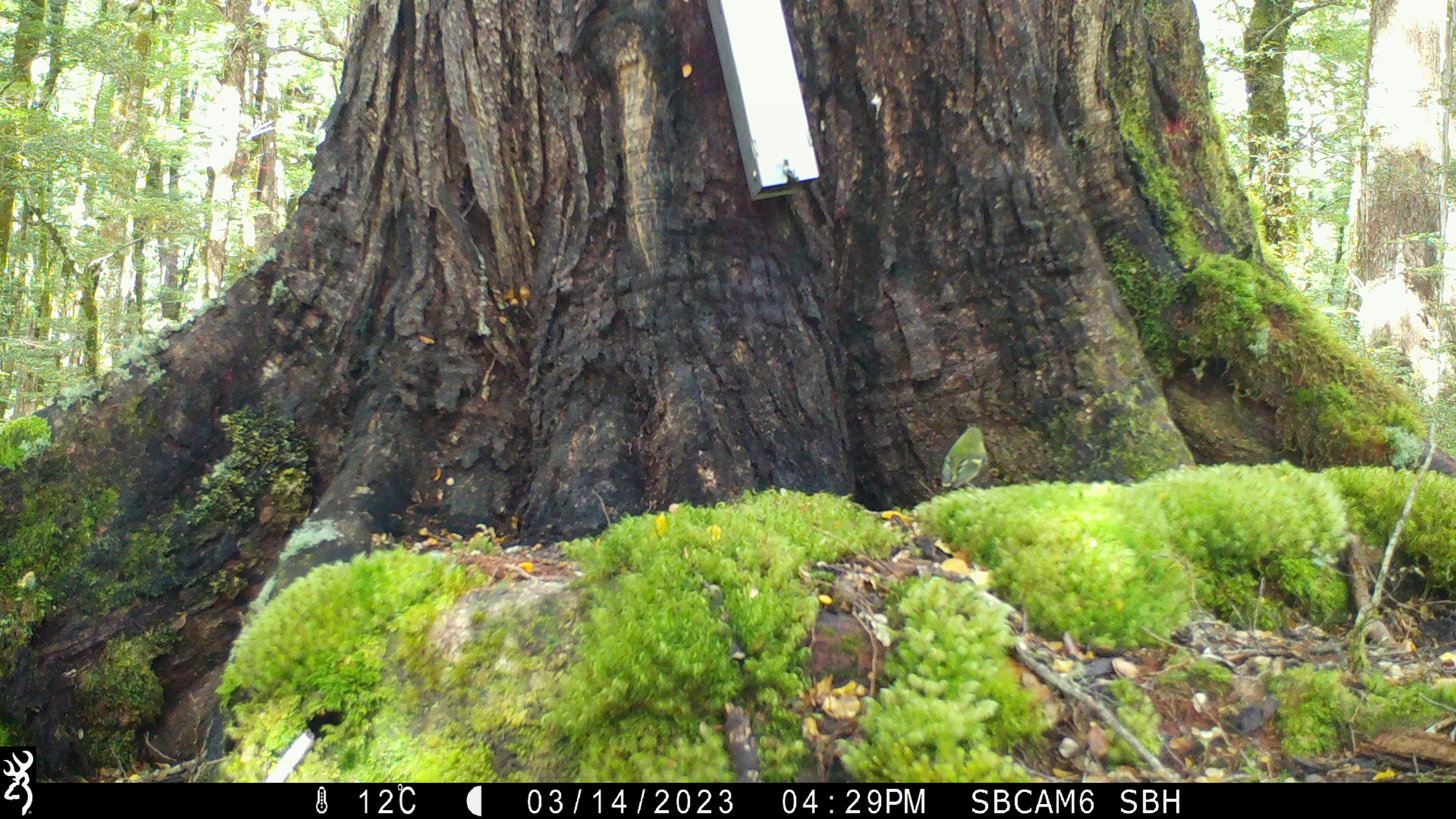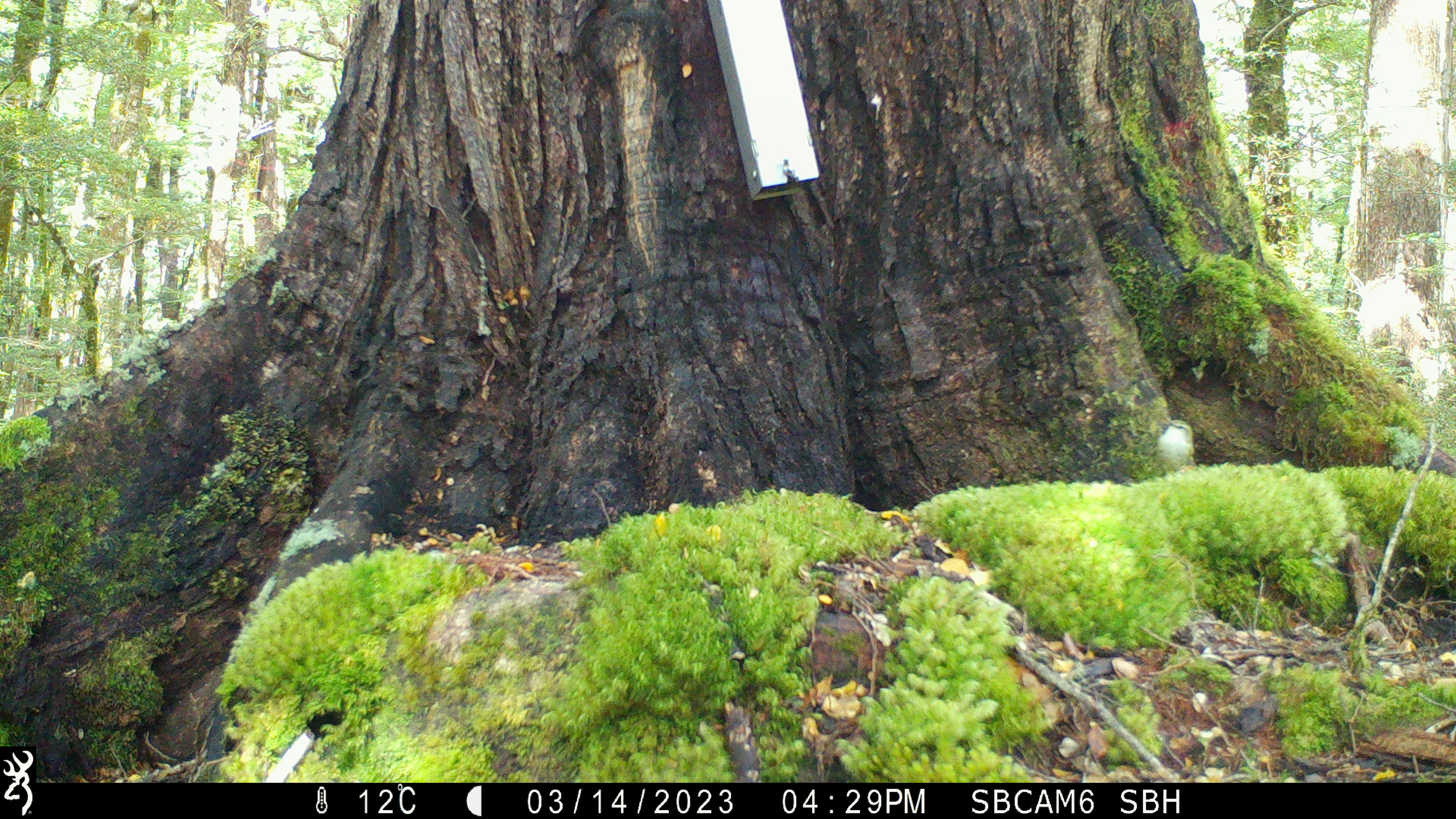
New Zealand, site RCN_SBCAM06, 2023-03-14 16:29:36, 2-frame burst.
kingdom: Animalia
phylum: Chordata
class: Aves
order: Passeriformes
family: Acanthisittidae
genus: Acanthisitta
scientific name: Acanthisitta chloris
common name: rifleman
Rifleman (Acanthisitta chloris).